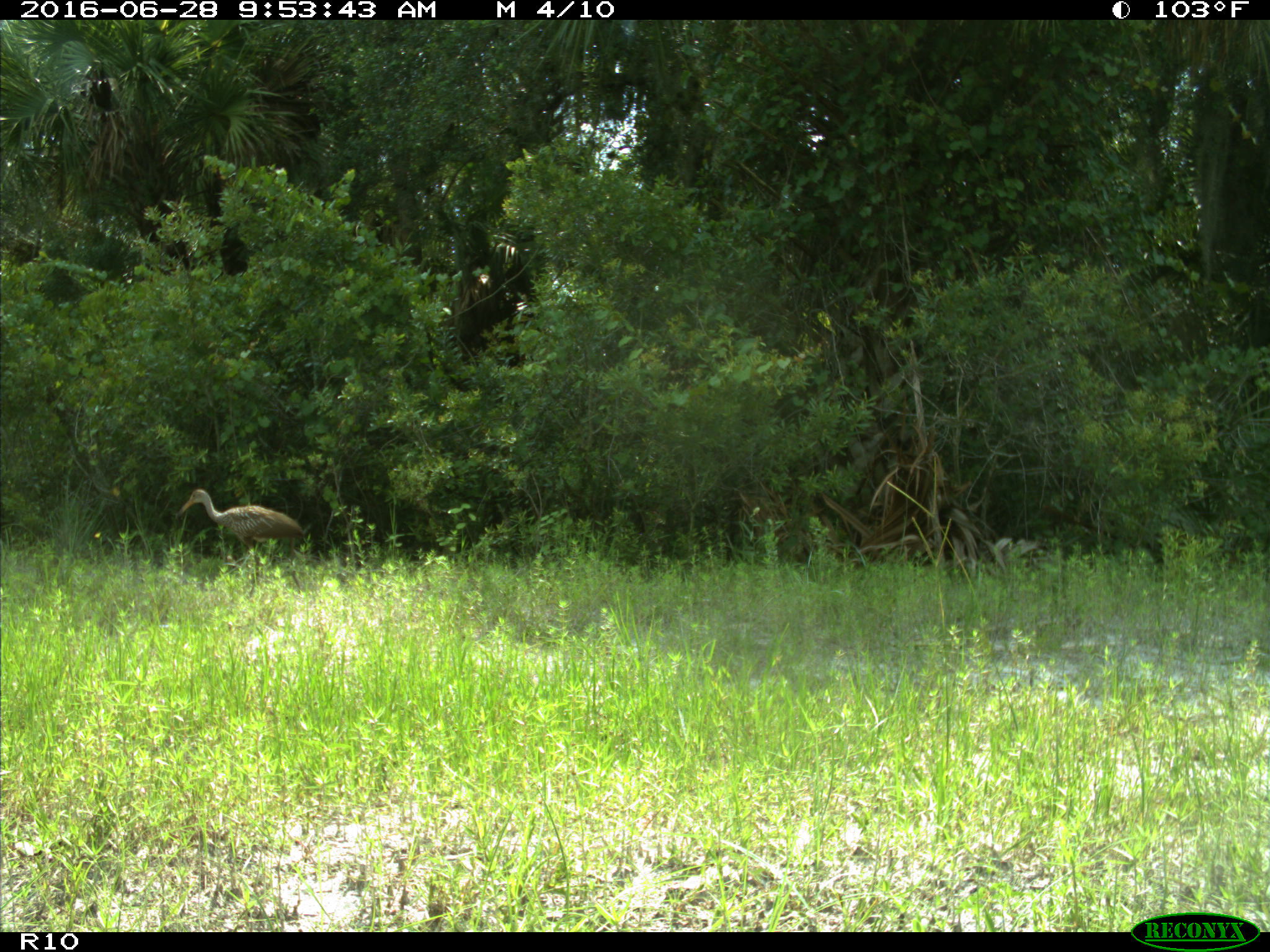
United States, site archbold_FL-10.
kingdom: Animalia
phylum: Chordata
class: Aves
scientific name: Aves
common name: birds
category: unidentified bird